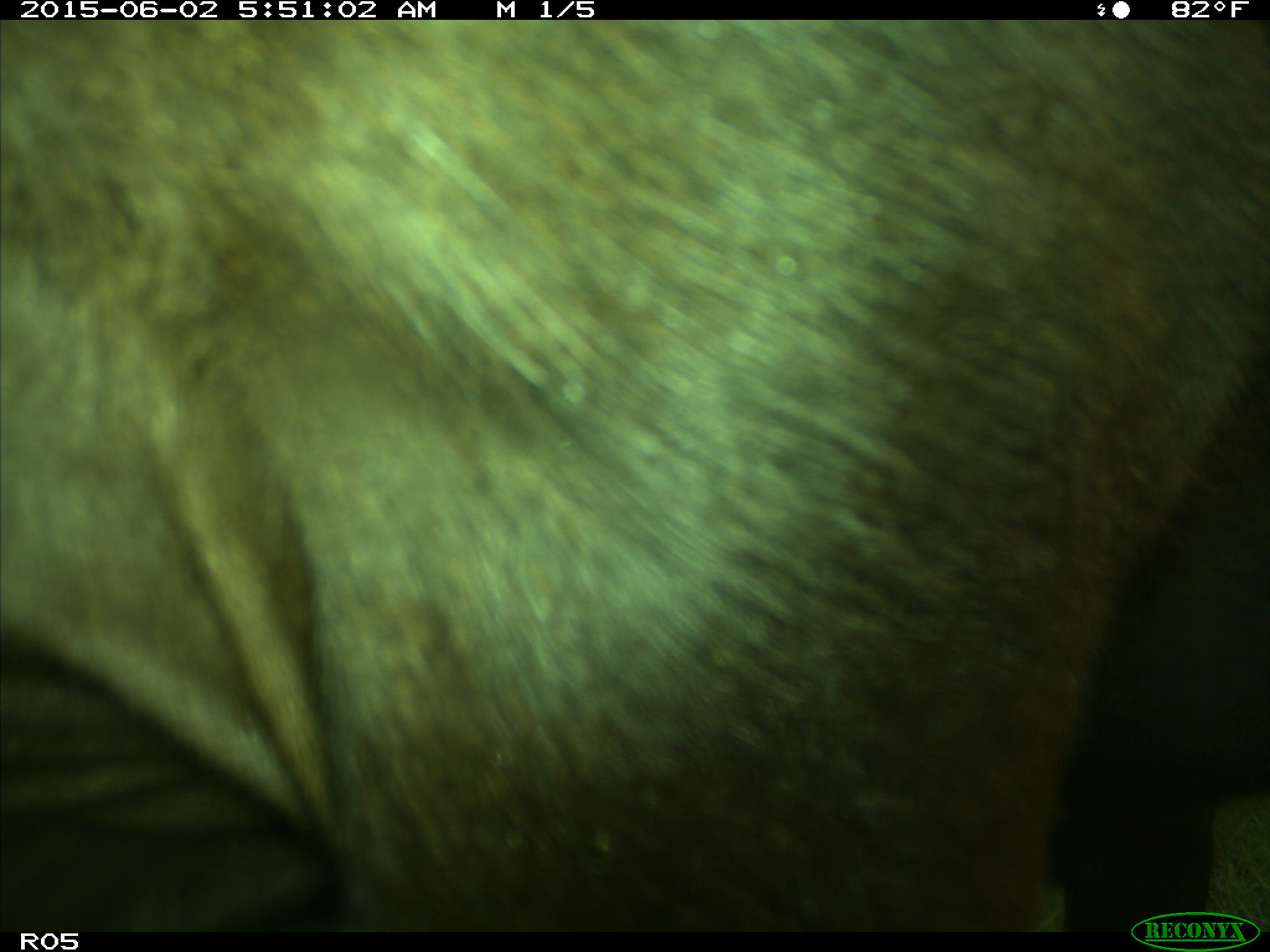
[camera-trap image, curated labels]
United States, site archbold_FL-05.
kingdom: Animalia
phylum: Chordata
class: Mammalia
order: Artiodactyla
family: Bovidae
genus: Bos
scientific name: Bos taurus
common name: domestic cow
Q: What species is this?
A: Bos taurus (domestic cow).